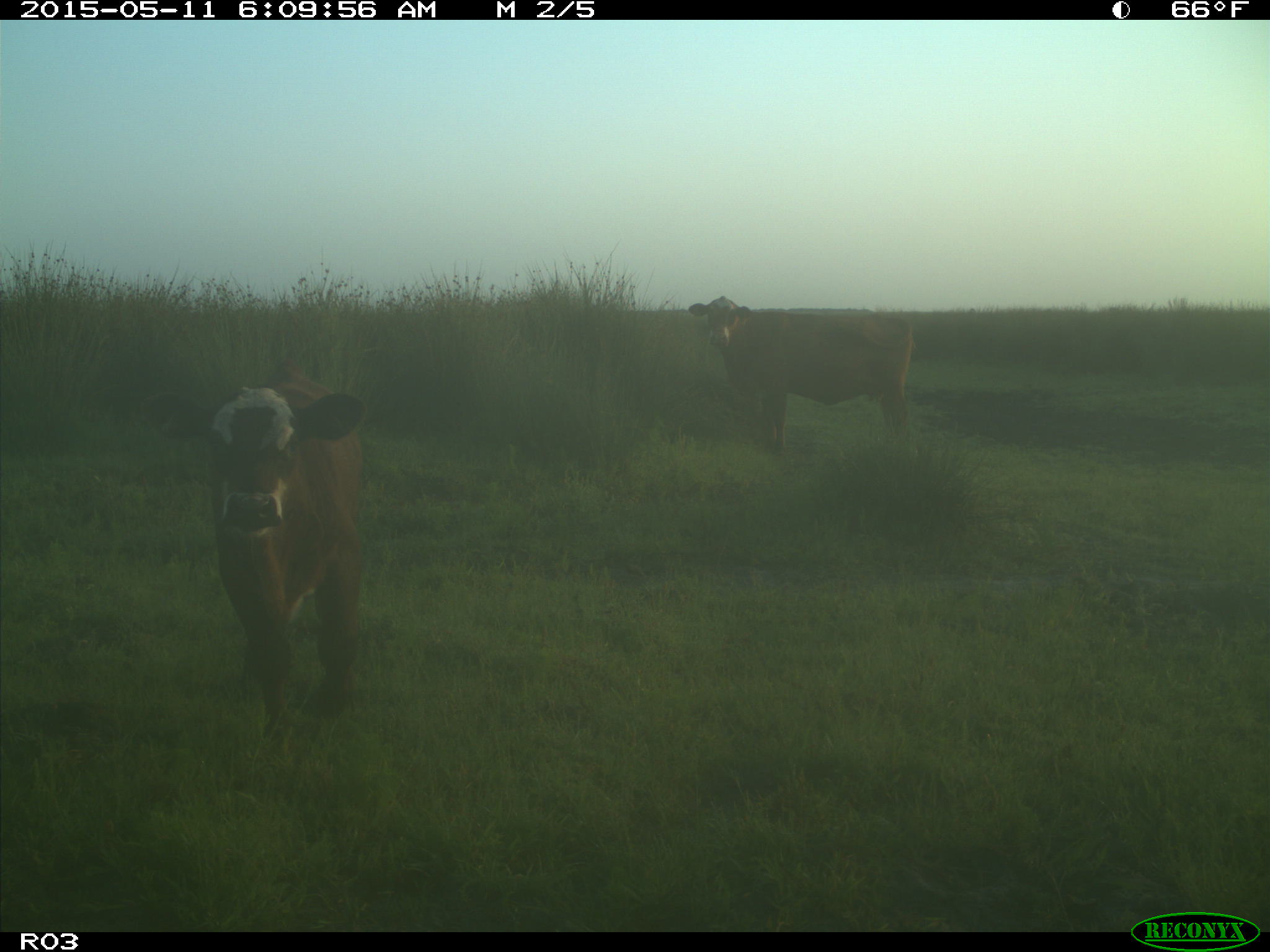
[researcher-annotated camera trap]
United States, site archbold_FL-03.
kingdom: Animalia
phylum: Chordata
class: Mammalia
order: Artiodactyla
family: Bovidae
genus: Bos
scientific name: Bos taurus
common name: domestic cow